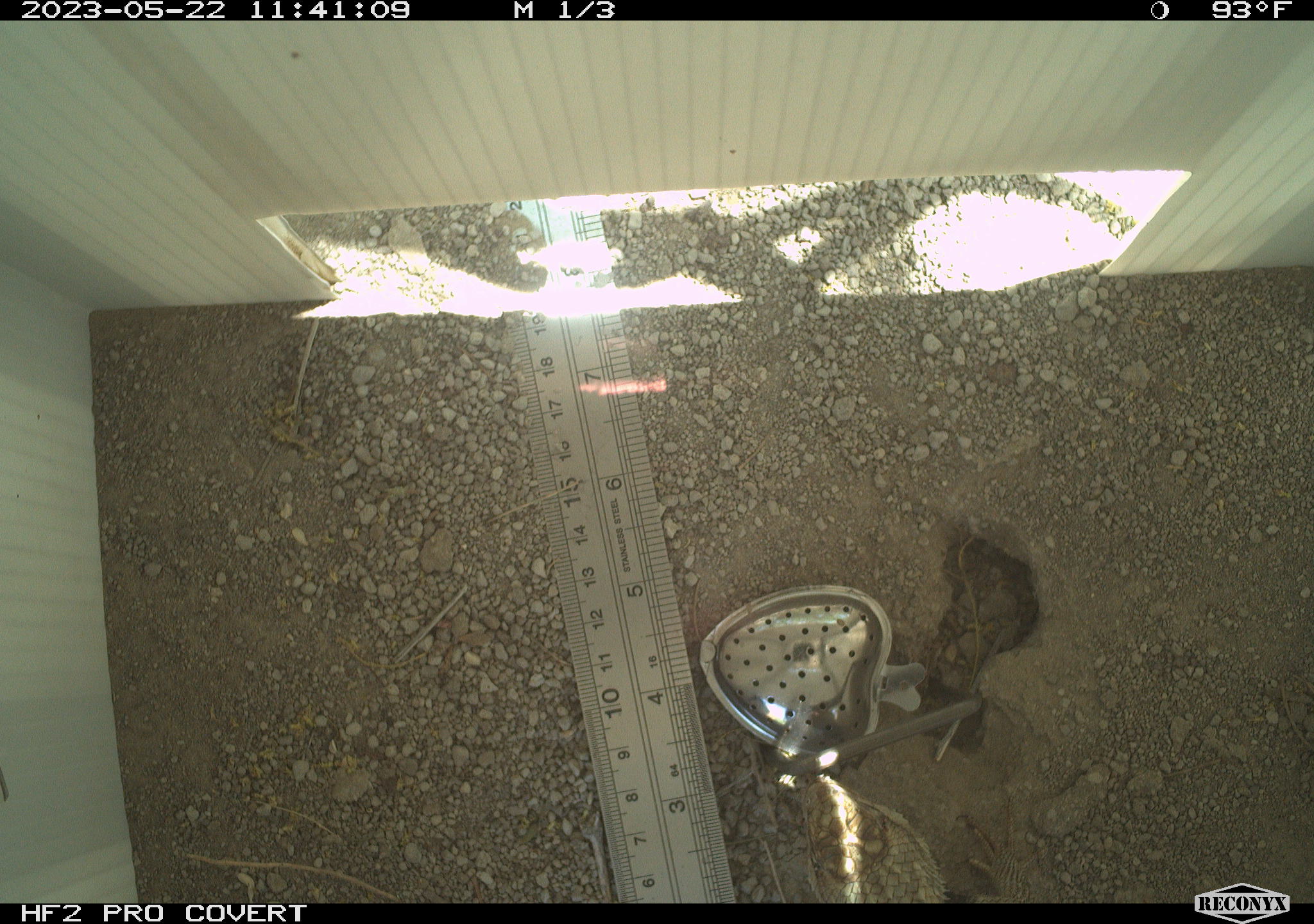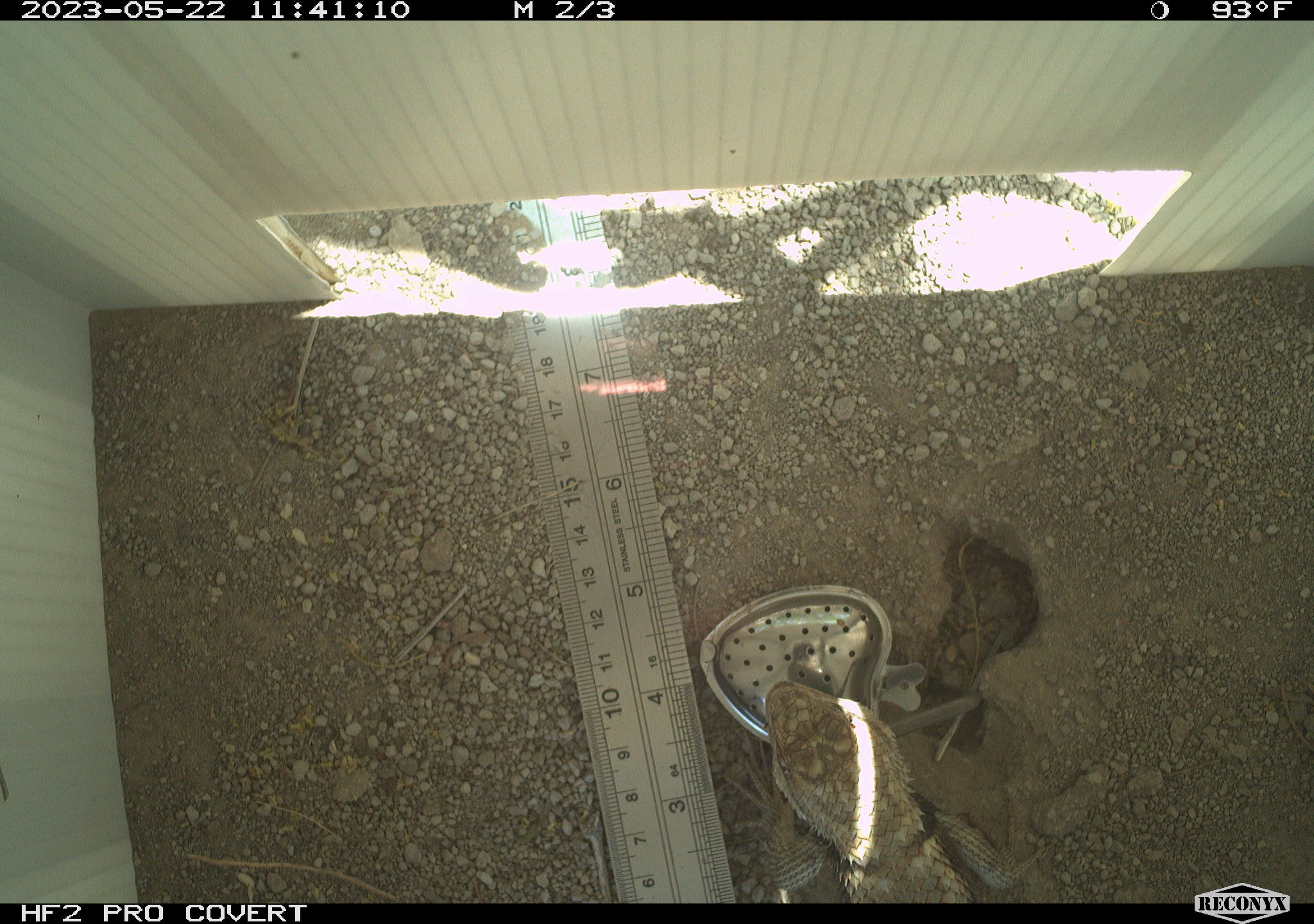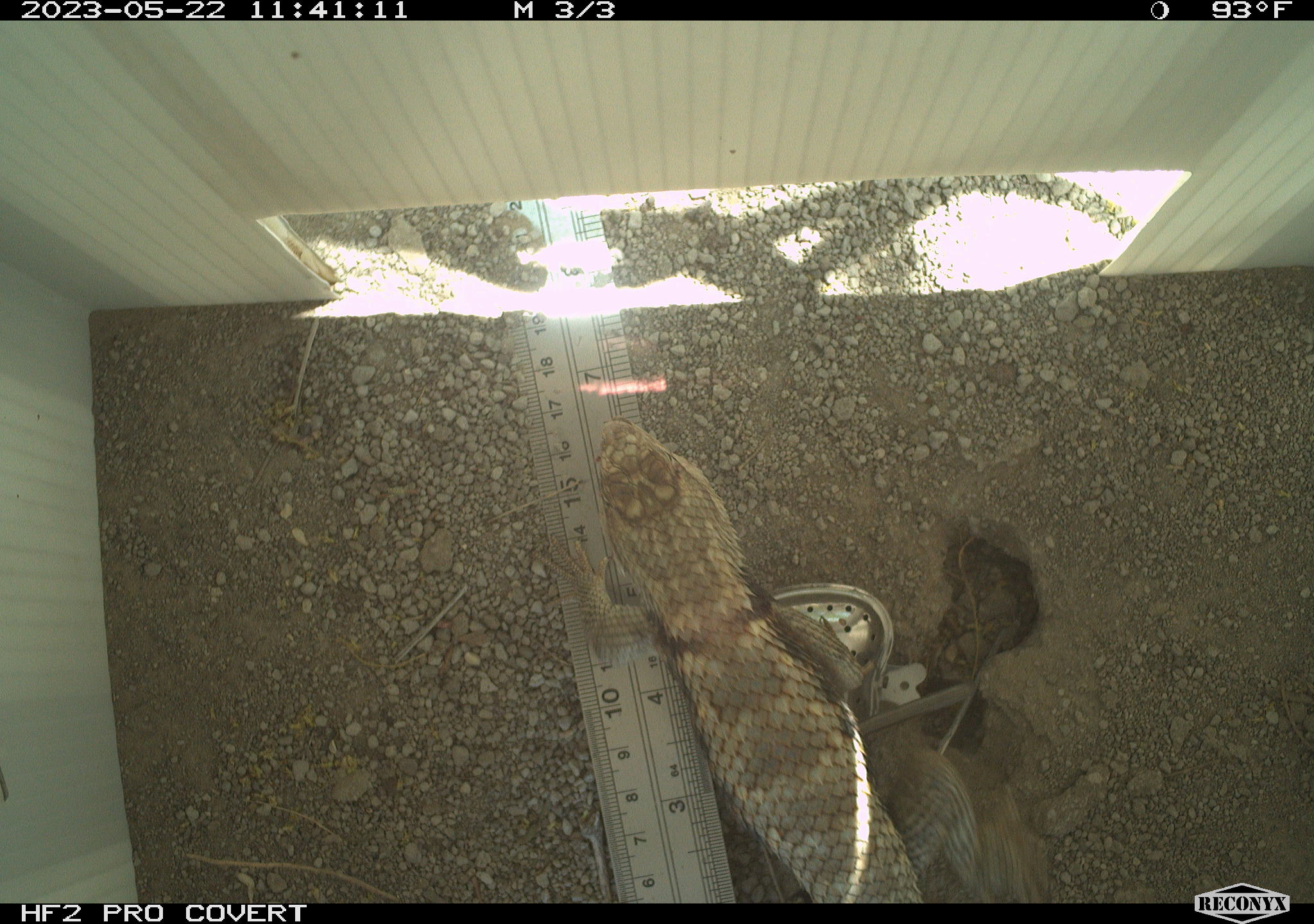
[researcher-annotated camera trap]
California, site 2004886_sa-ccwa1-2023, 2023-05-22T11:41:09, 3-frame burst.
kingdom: Animalia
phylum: Chordata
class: Reptilia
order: Squamata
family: Phrynosomatidae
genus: Sceloporus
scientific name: Sceloporus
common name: spiny lizards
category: sceloporus species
Sceloporus species (spiny lizards) (Sceloporus).